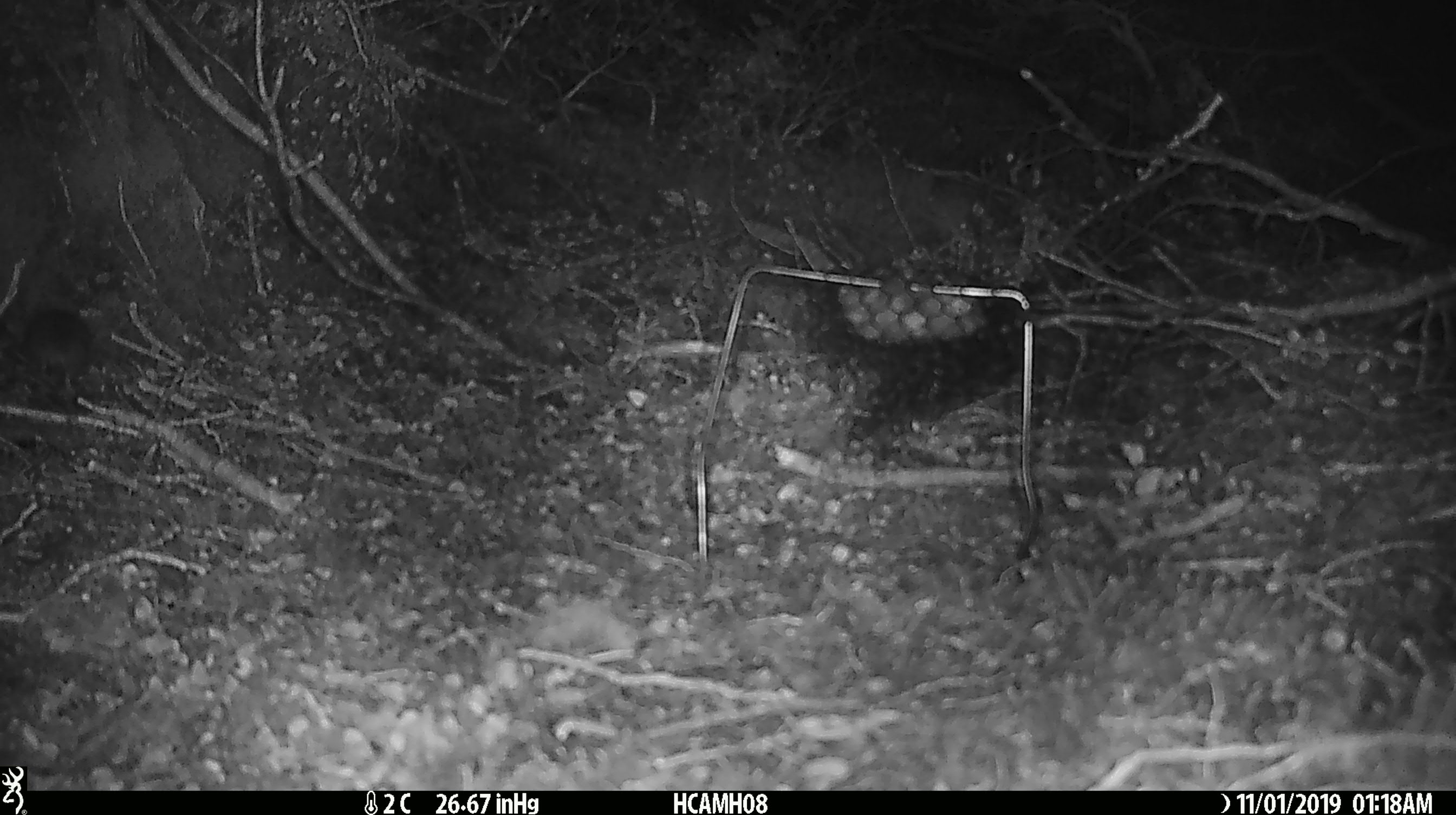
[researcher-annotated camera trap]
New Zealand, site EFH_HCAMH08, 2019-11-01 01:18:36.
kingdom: Animalia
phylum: Chordata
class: Mammalia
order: Rodentia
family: Muridae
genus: Mus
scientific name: Mus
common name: mouse